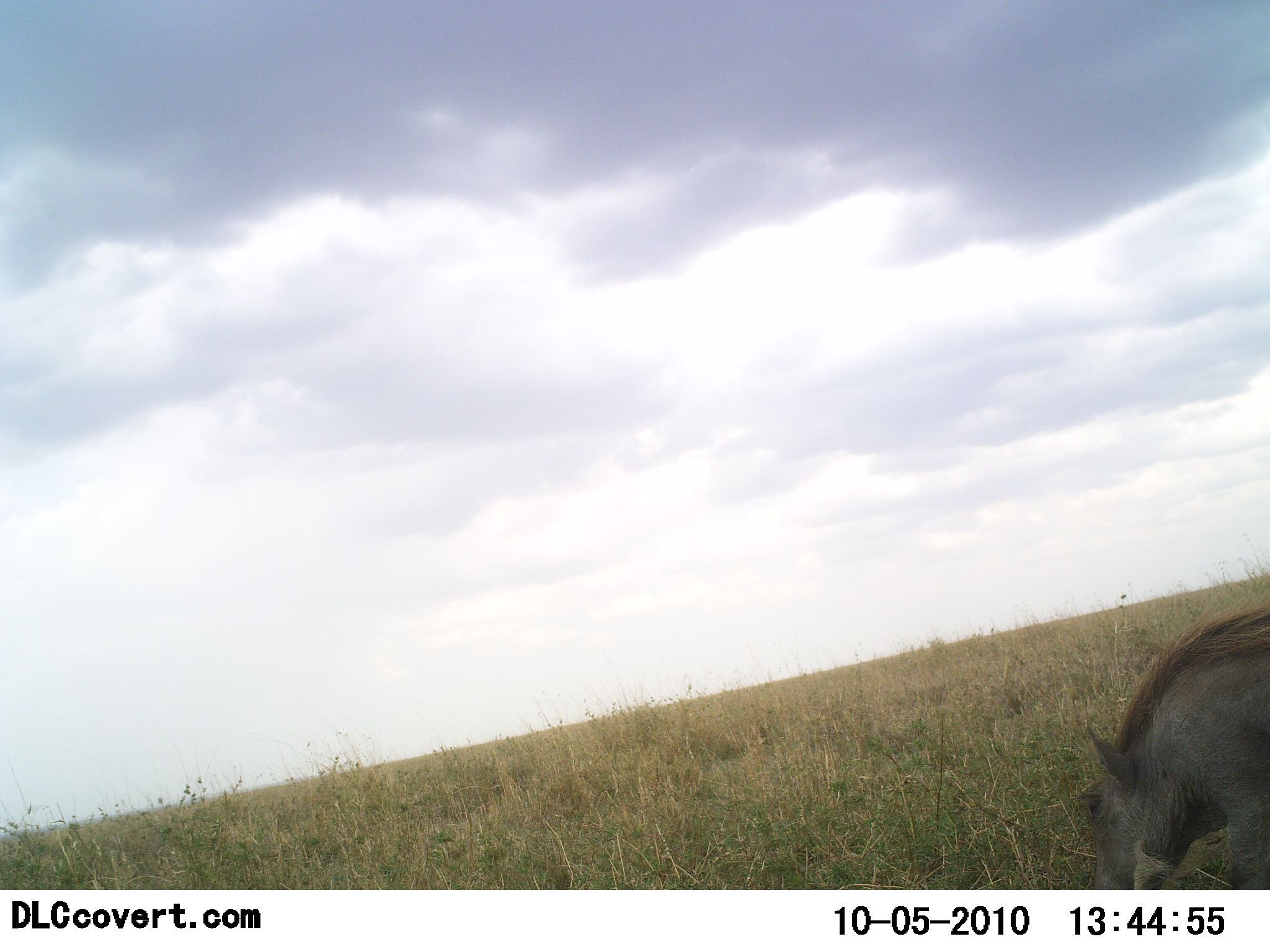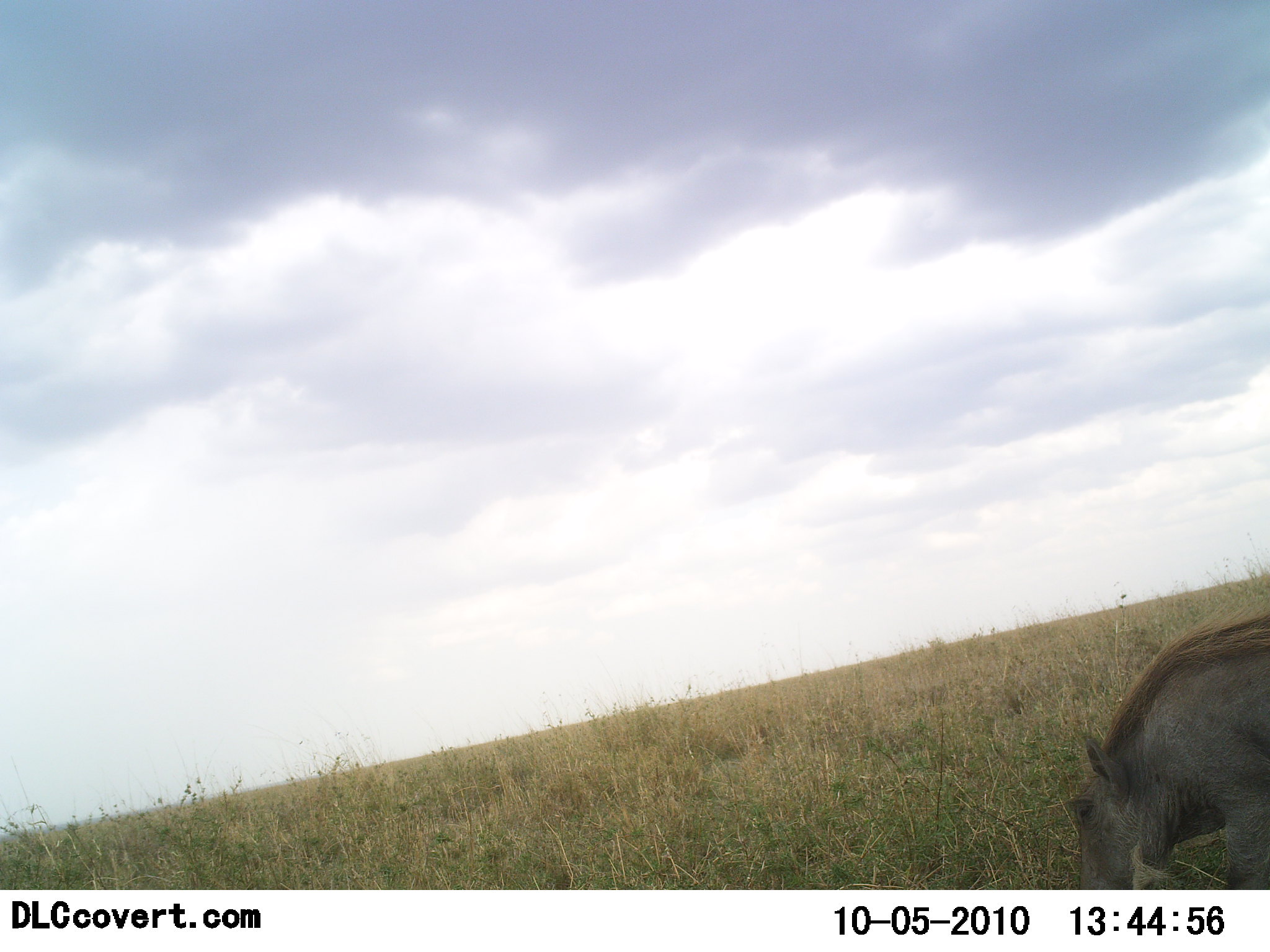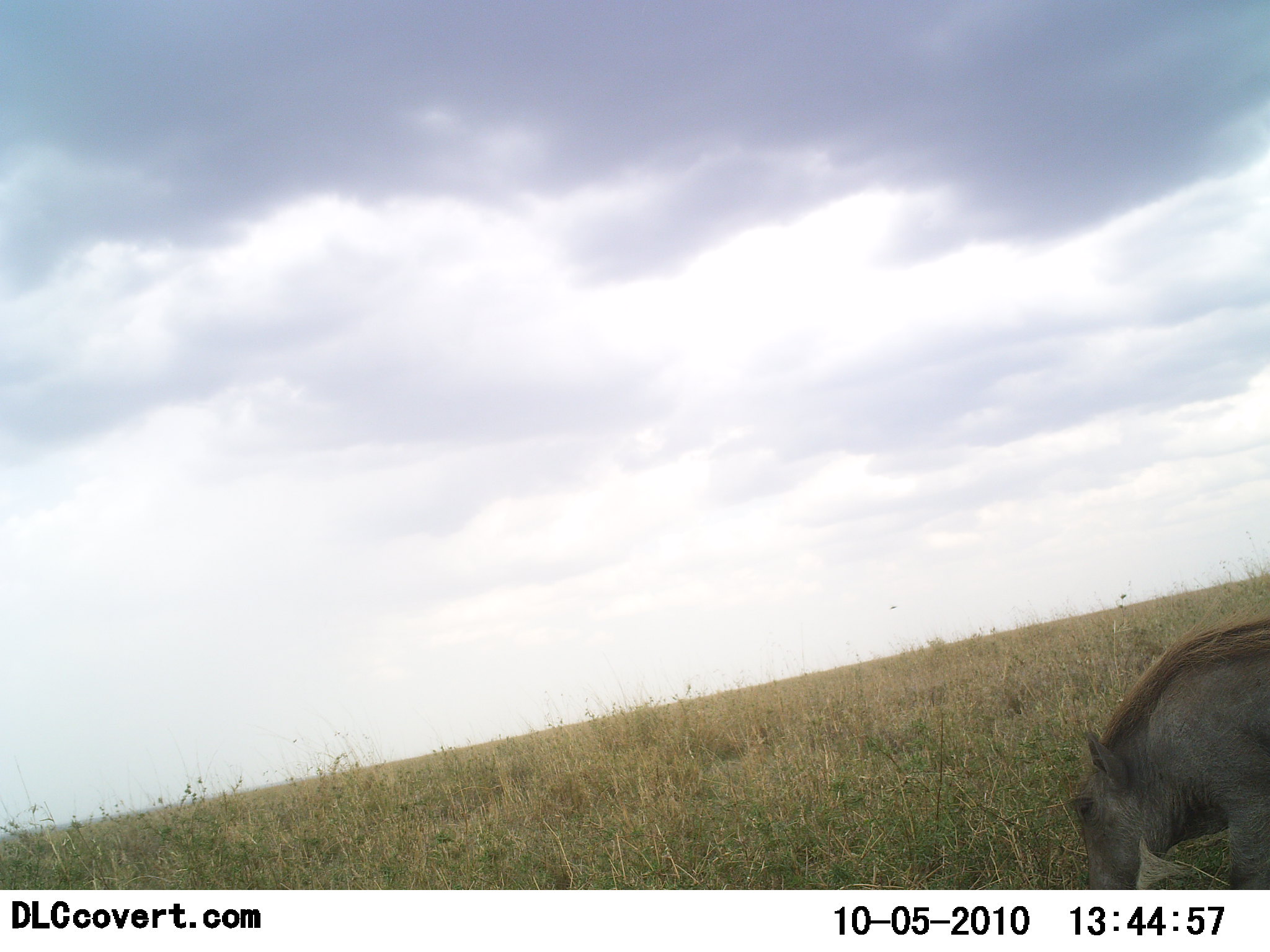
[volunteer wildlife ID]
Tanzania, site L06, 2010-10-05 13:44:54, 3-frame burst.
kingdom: Animalia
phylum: Chordata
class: Mammalia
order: Artiodactyla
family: Suidae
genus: Phacochoerus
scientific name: Phacochoerus africanus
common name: warthog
Warthog (Phacochoerus africanus), count 1. Behavior (volunteer vote fractions): standing 15%, resting 0%, moving 15%, interacting 0%. Young present (vote fraction): 0%. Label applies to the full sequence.